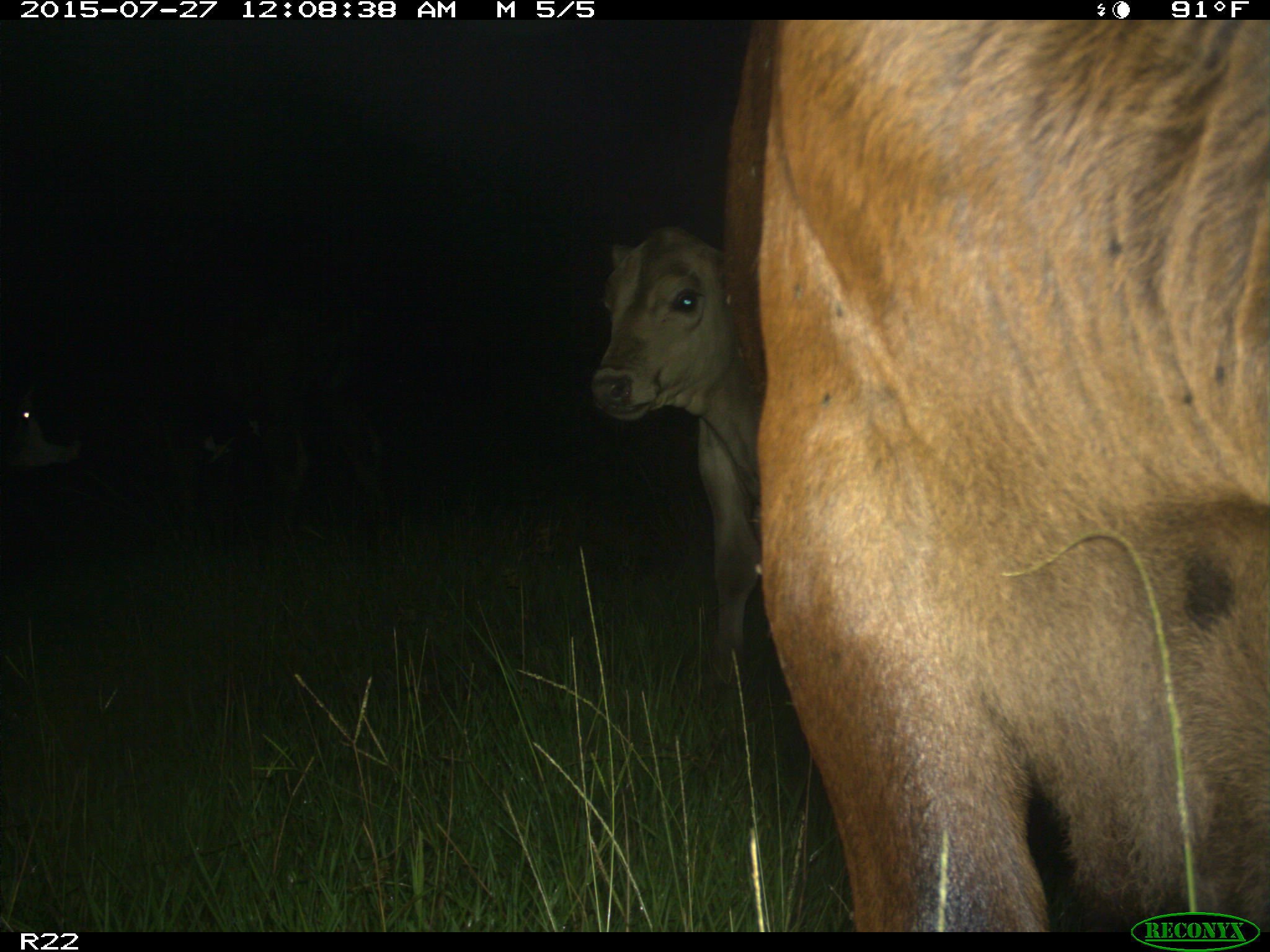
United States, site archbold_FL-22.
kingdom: Animalia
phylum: Chordata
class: Mammalia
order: Artiodactyla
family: Bovidae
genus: Bos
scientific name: Bos taurus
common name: domestic cow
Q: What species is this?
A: Bos taurus (domestic cow).